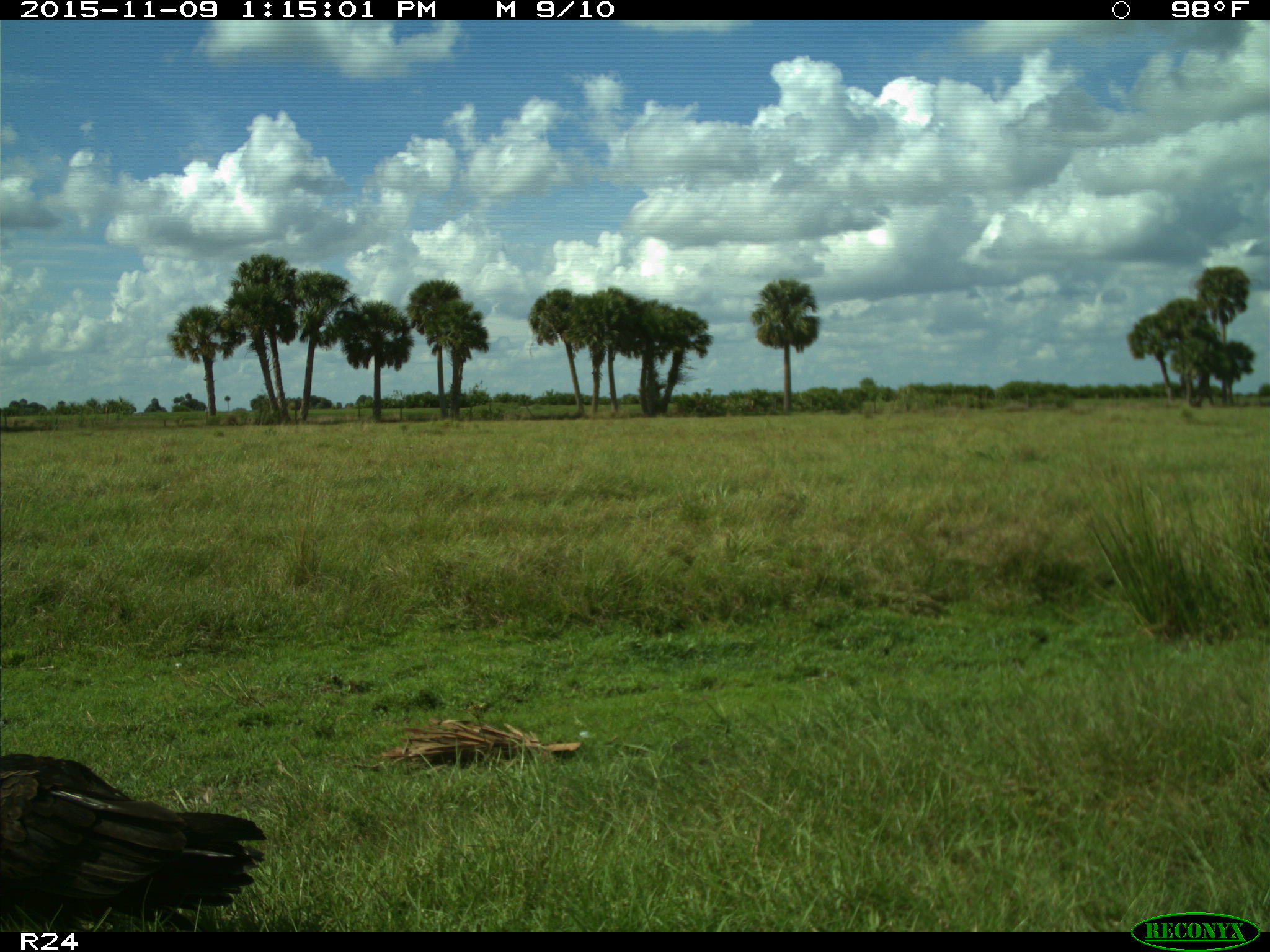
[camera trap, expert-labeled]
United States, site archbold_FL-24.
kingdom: Animalia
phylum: Chordata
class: Aves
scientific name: Aves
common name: birds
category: unidentified bird